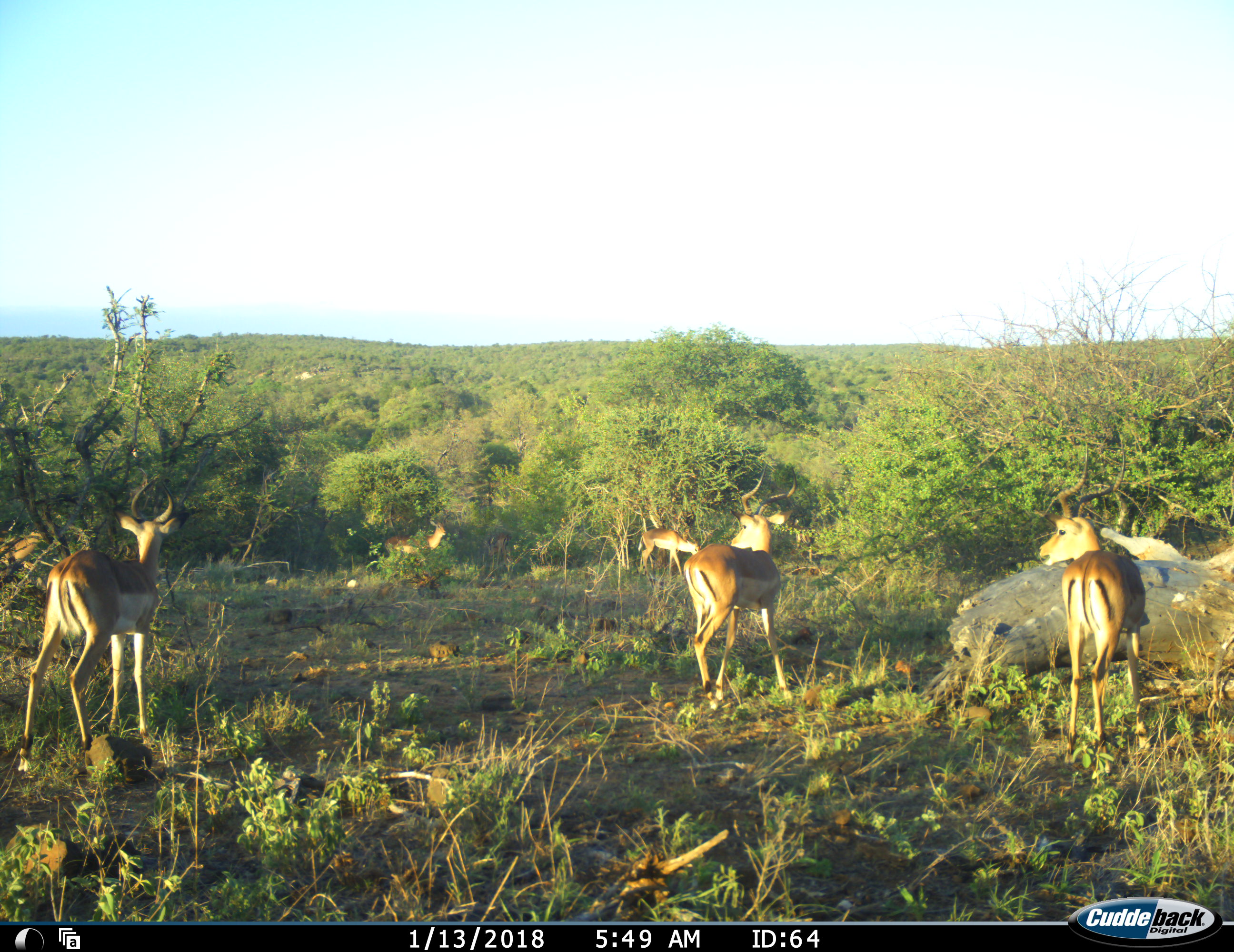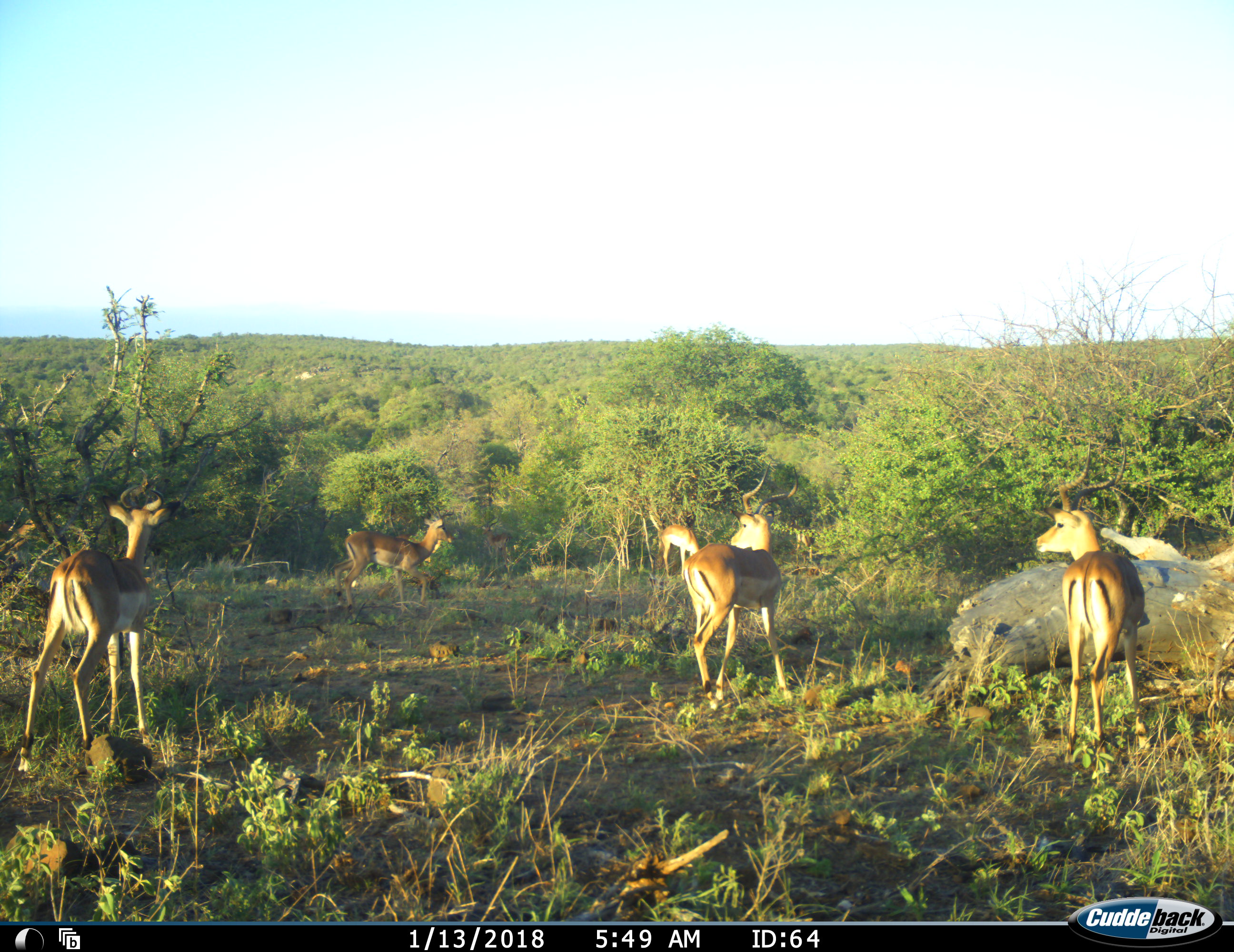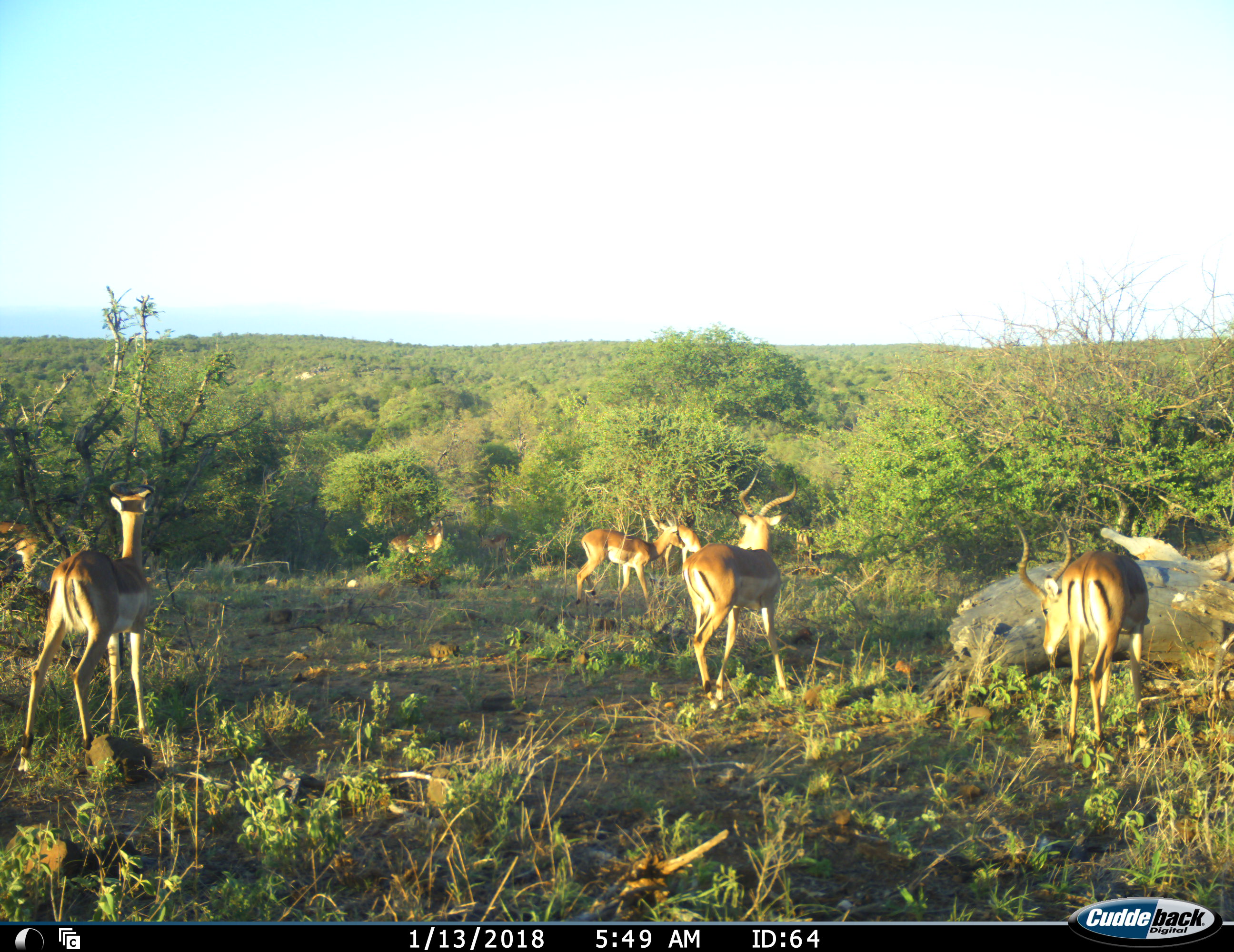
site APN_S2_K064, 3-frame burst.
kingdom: Animalia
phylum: Chordata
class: Mammalia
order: Artiodactyla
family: Bovidae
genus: Aepyceros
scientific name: Aepyceros melampus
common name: impala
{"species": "impala (Aepyceros melampus)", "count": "6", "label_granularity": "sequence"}